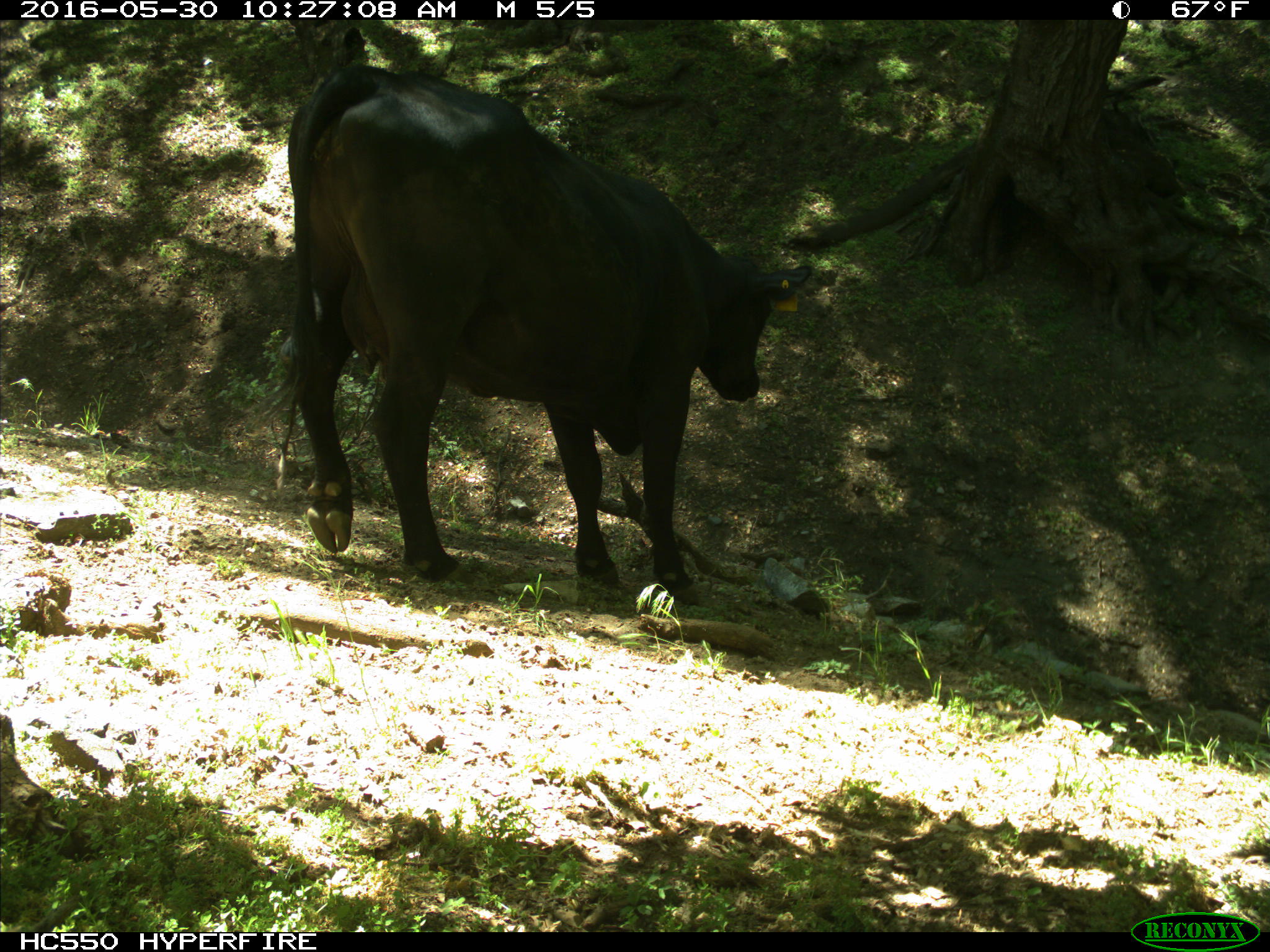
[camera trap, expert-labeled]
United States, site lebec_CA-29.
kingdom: Animalia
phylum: Chordata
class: Mammalia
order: Artiodactyla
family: Bovidae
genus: Bos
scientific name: Bos taurus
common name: domestic cow